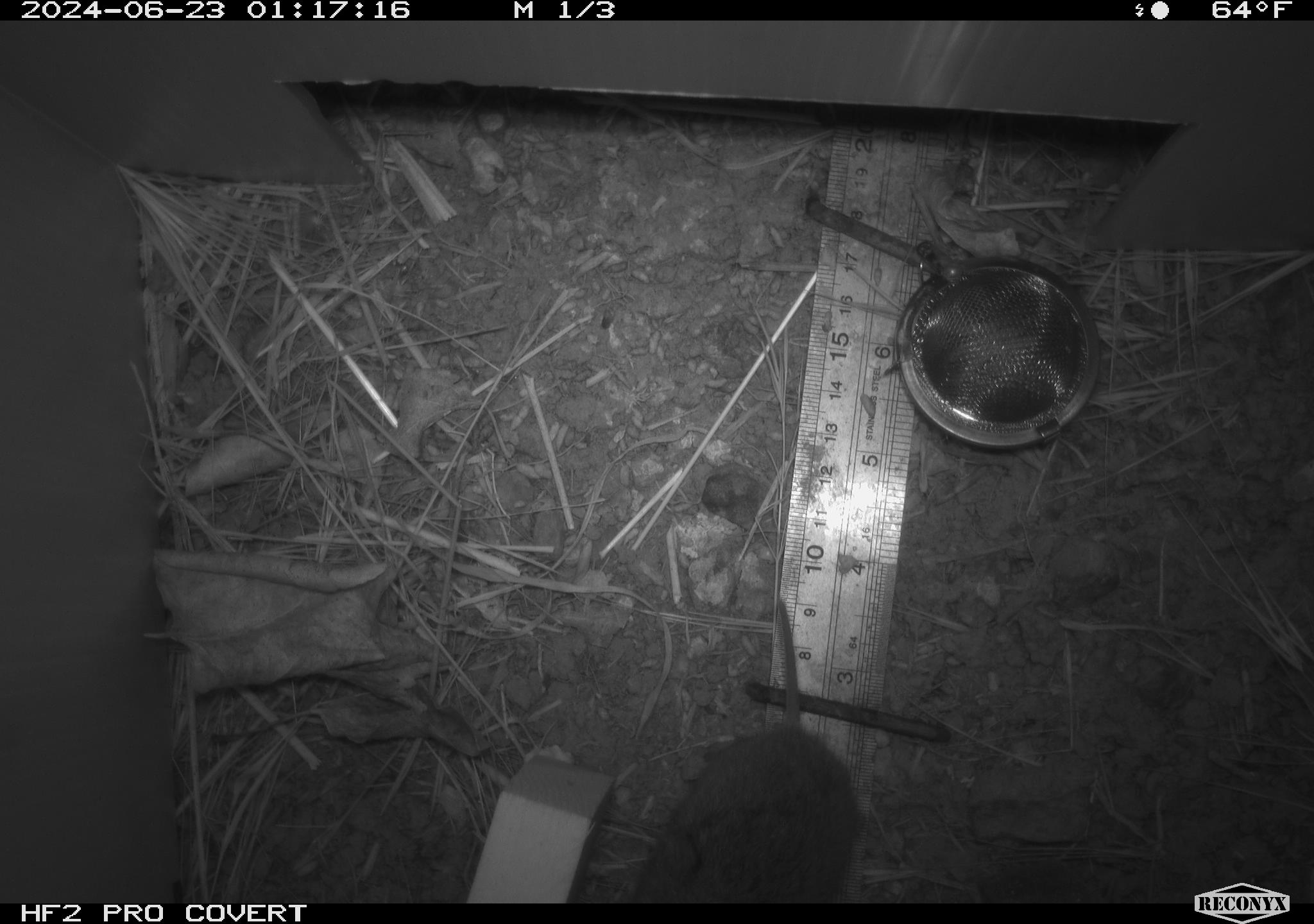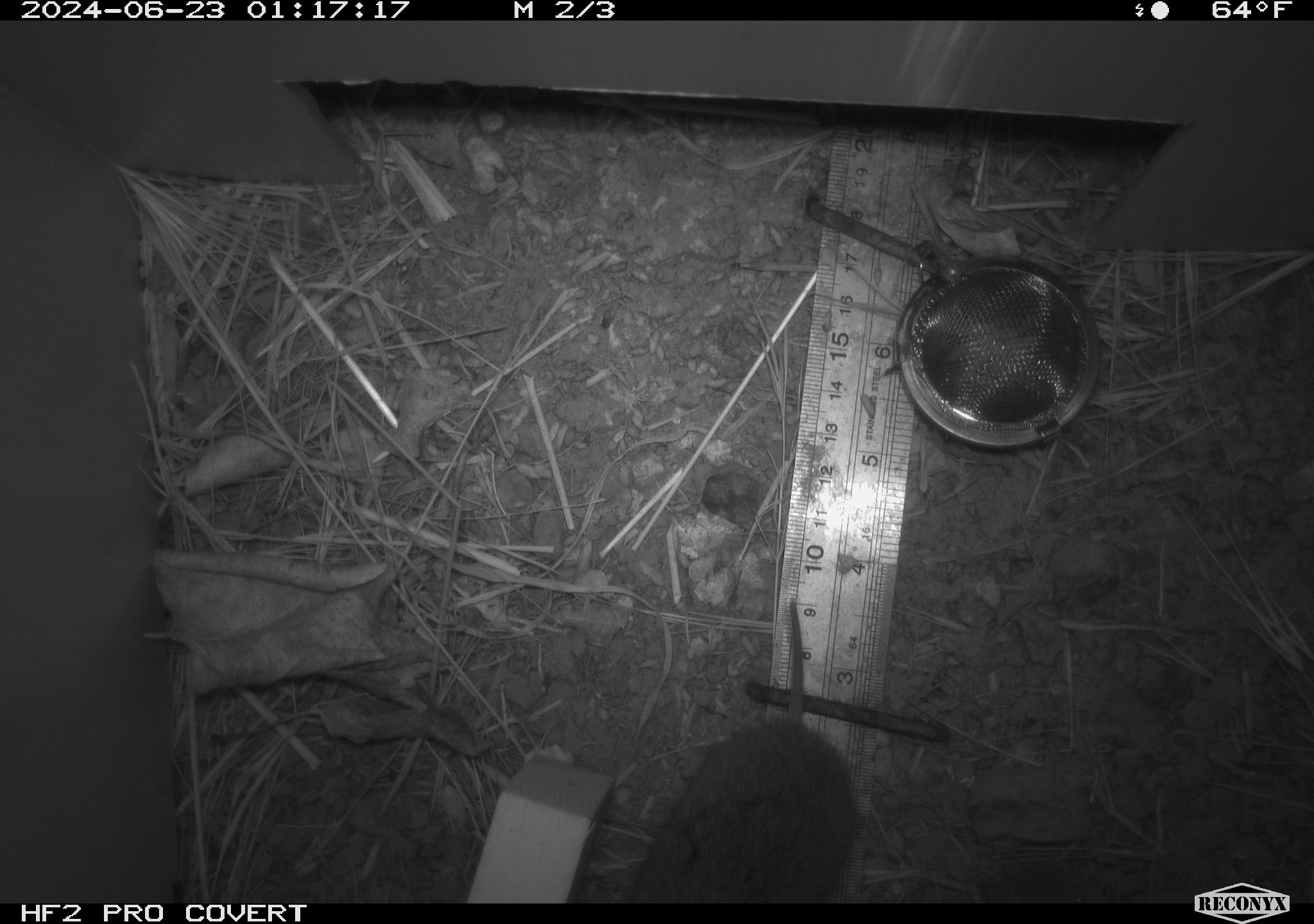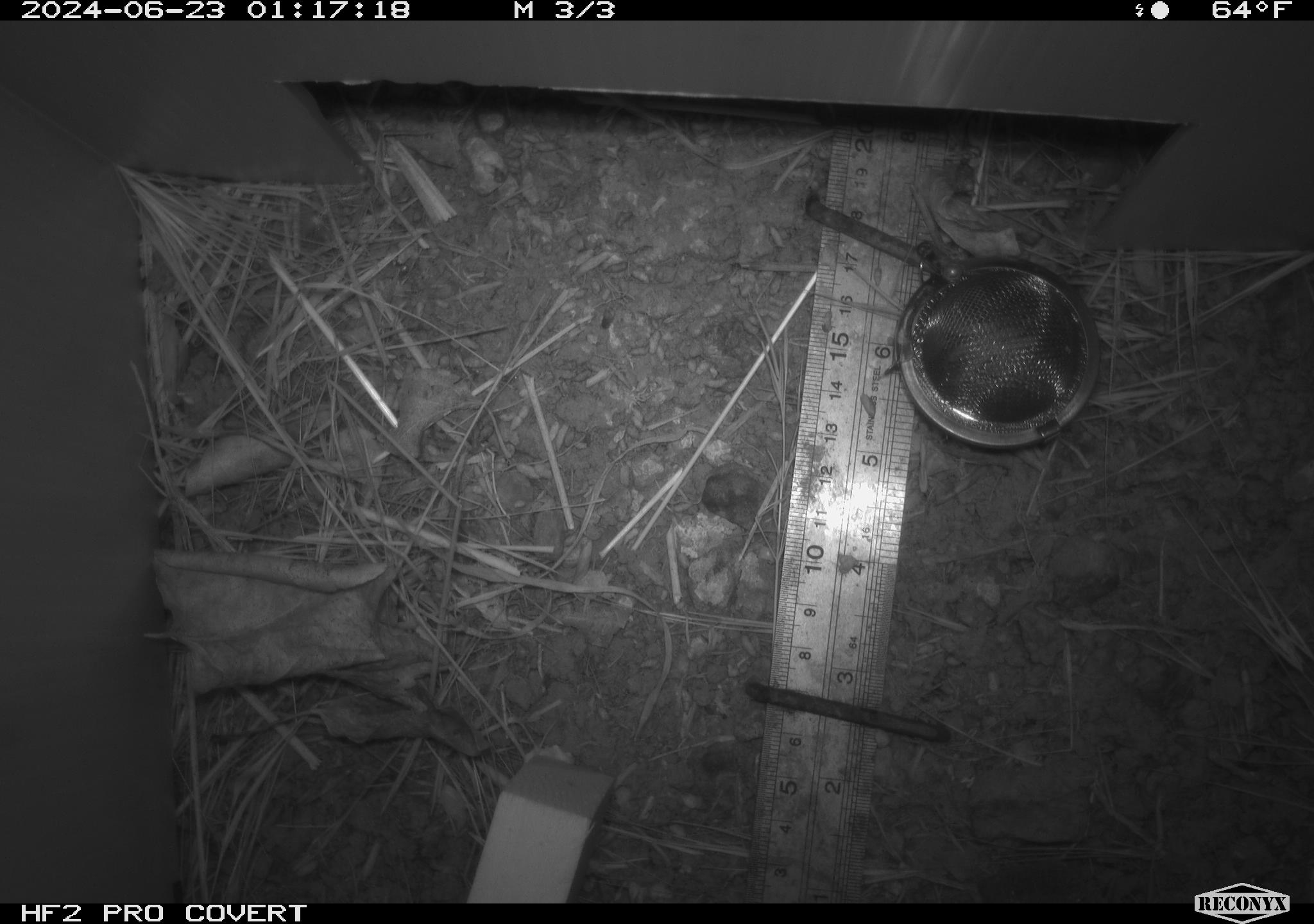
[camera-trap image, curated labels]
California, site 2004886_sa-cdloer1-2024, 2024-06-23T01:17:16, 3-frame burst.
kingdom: Animalia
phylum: Chordata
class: Mammalia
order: Rodentia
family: Cricetidae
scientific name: Arvicolinae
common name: voles, lemmings, and muskrats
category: arvicolinae subfamily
Arvicolinae subfamily (voles, lemmings, and muskrats) (Arvicolinae).